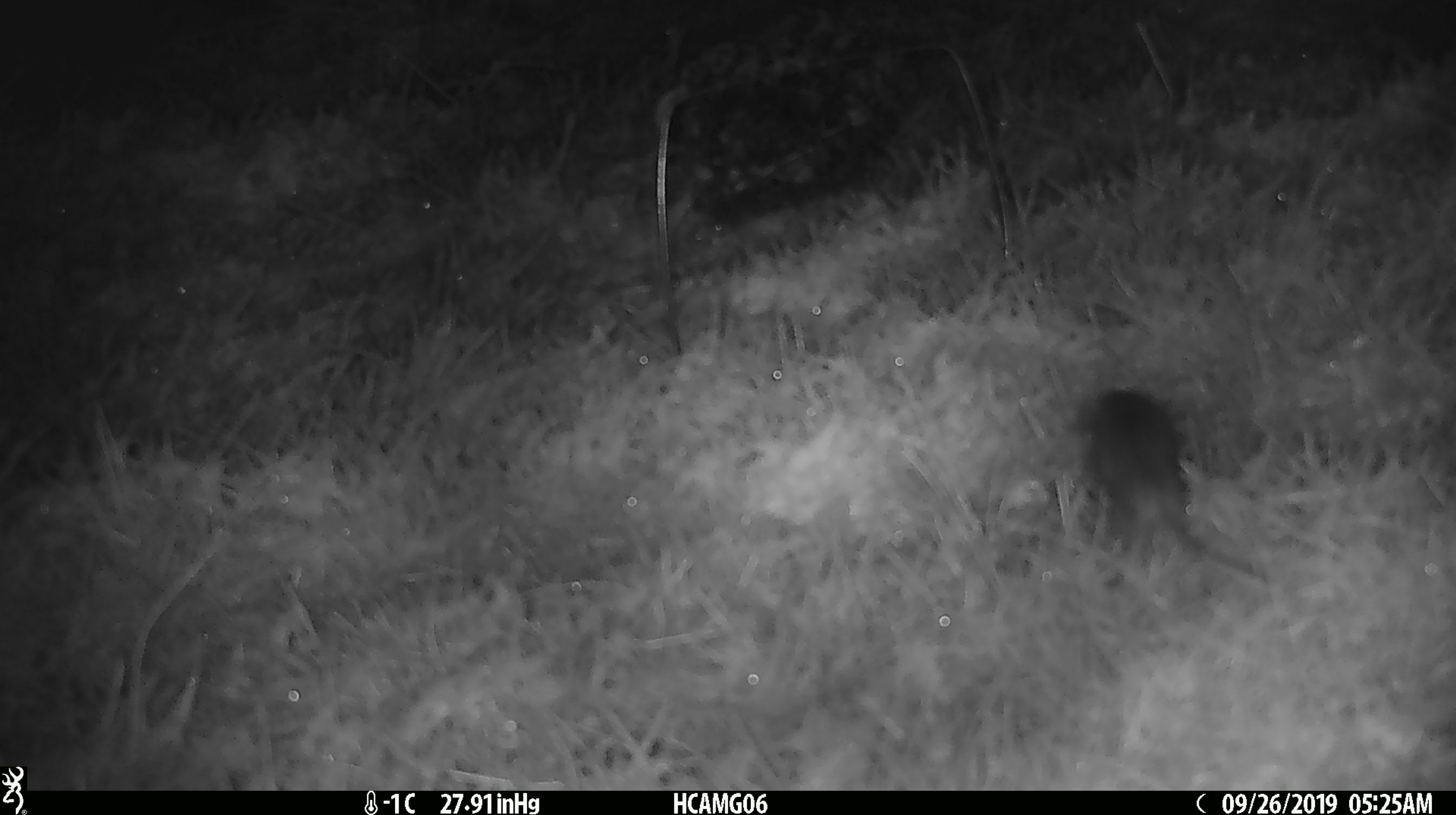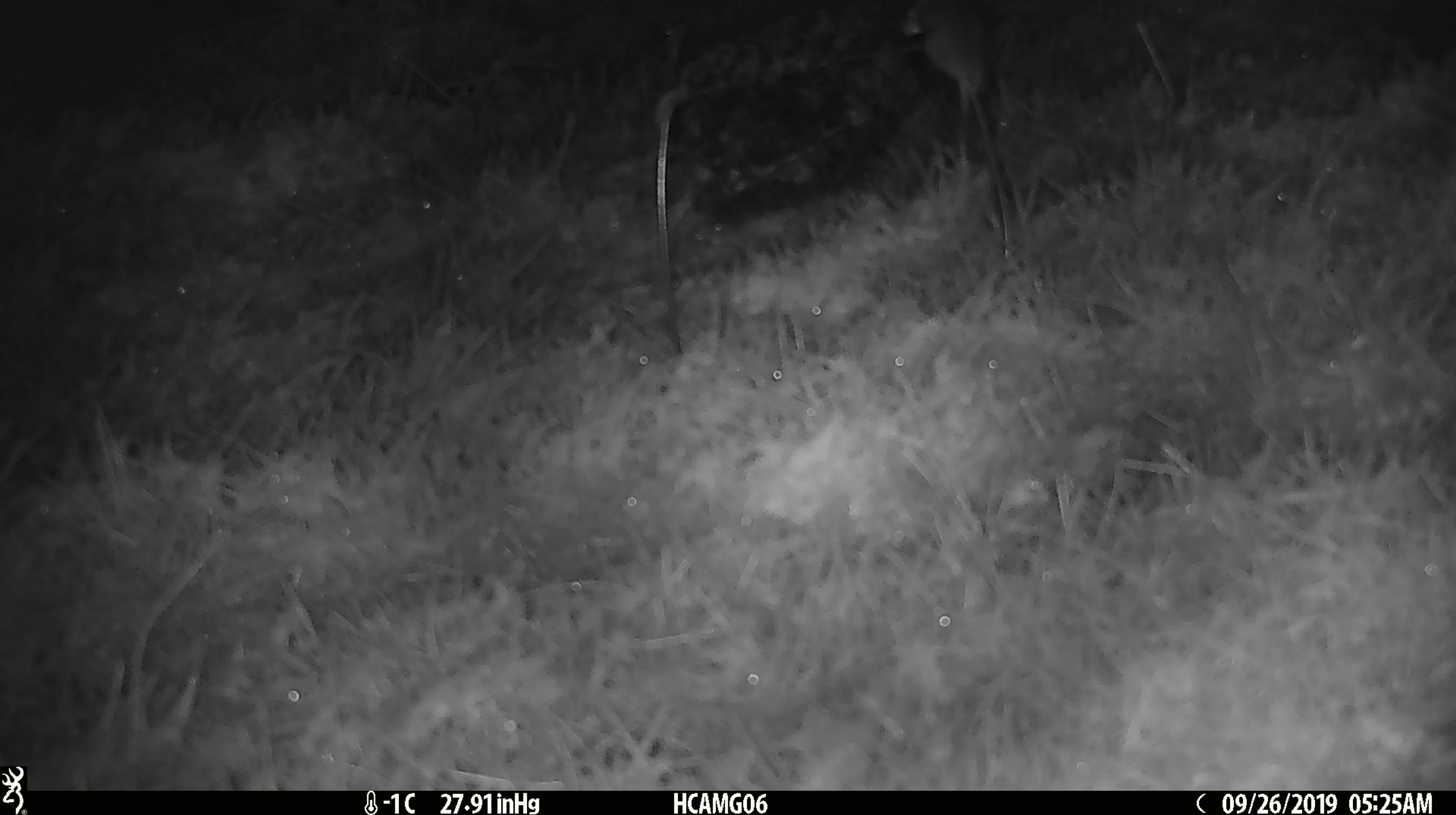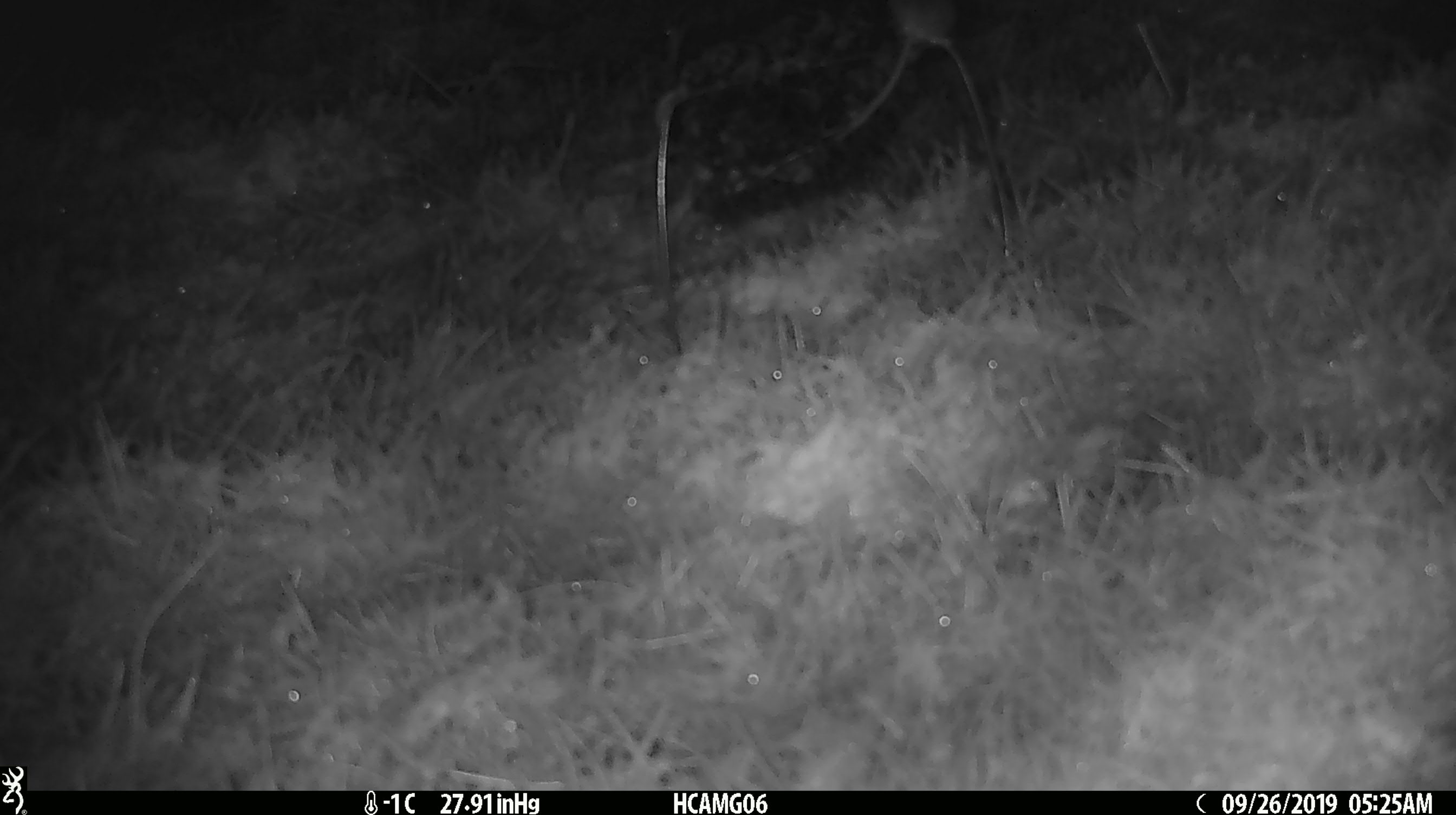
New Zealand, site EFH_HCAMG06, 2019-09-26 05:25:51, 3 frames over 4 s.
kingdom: Animalia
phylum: Chordata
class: Mammalia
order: Rodentia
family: Muridae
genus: Mus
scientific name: Mus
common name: mouse